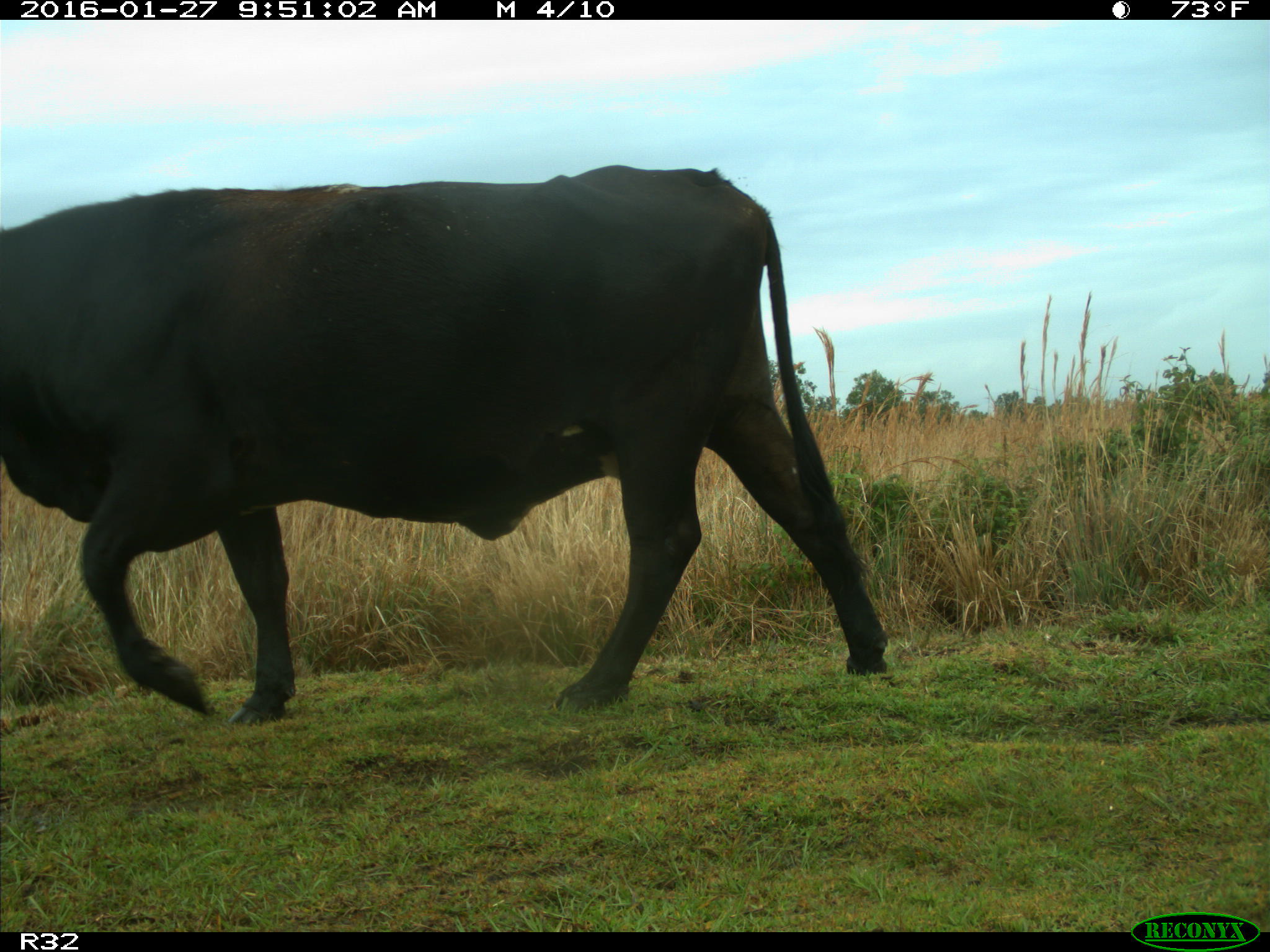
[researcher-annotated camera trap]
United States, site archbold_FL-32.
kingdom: Animalia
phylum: Chordata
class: Mammalia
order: Artiodactyla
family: Bovidae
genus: Bos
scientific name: Bos taurus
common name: domestic cow